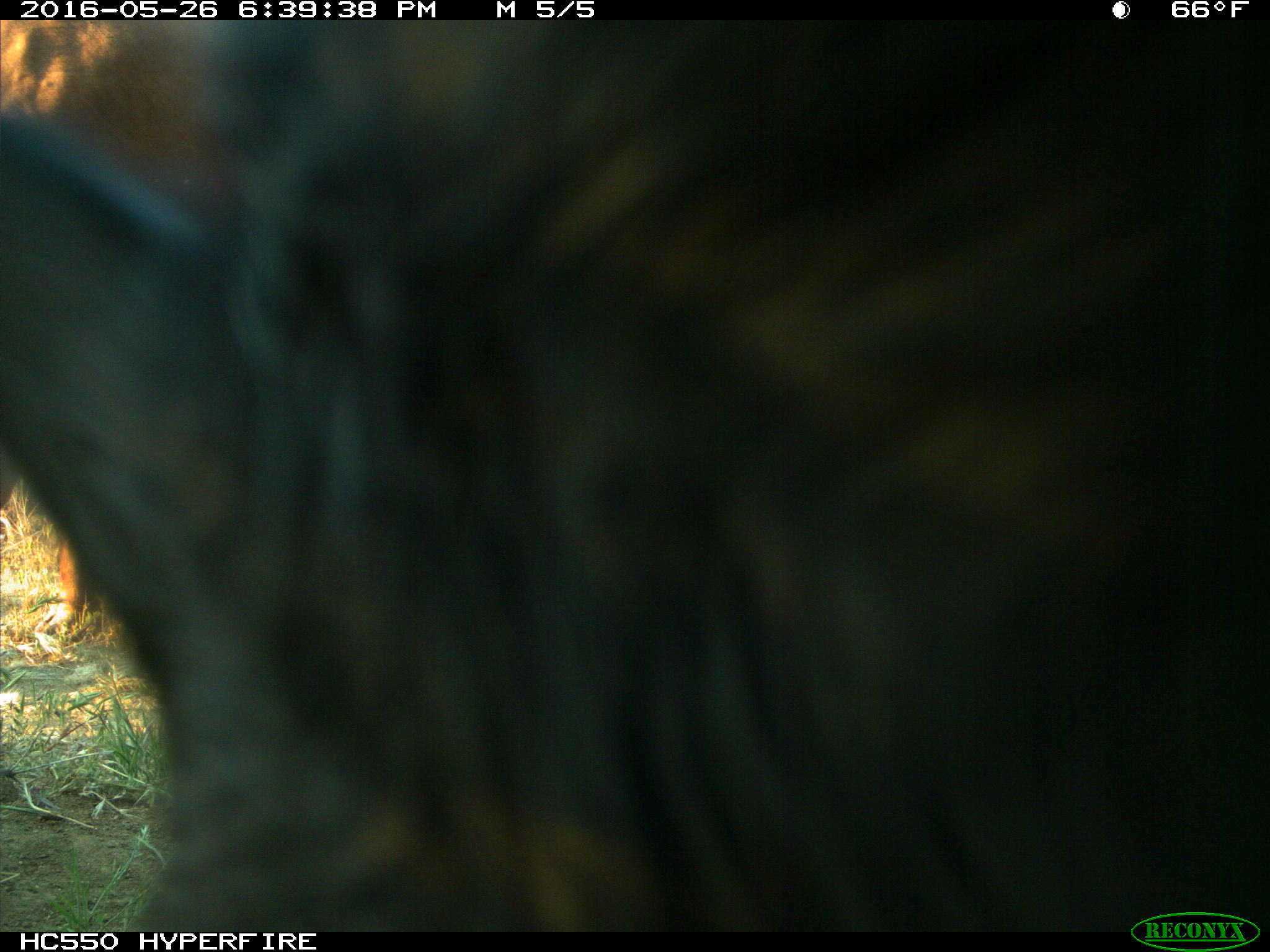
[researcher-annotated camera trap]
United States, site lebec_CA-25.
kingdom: Animalia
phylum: Chordata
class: Mammalia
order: Artiodactyla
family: Bovidae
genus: Bos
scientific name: Bos taurus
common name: domestic cow